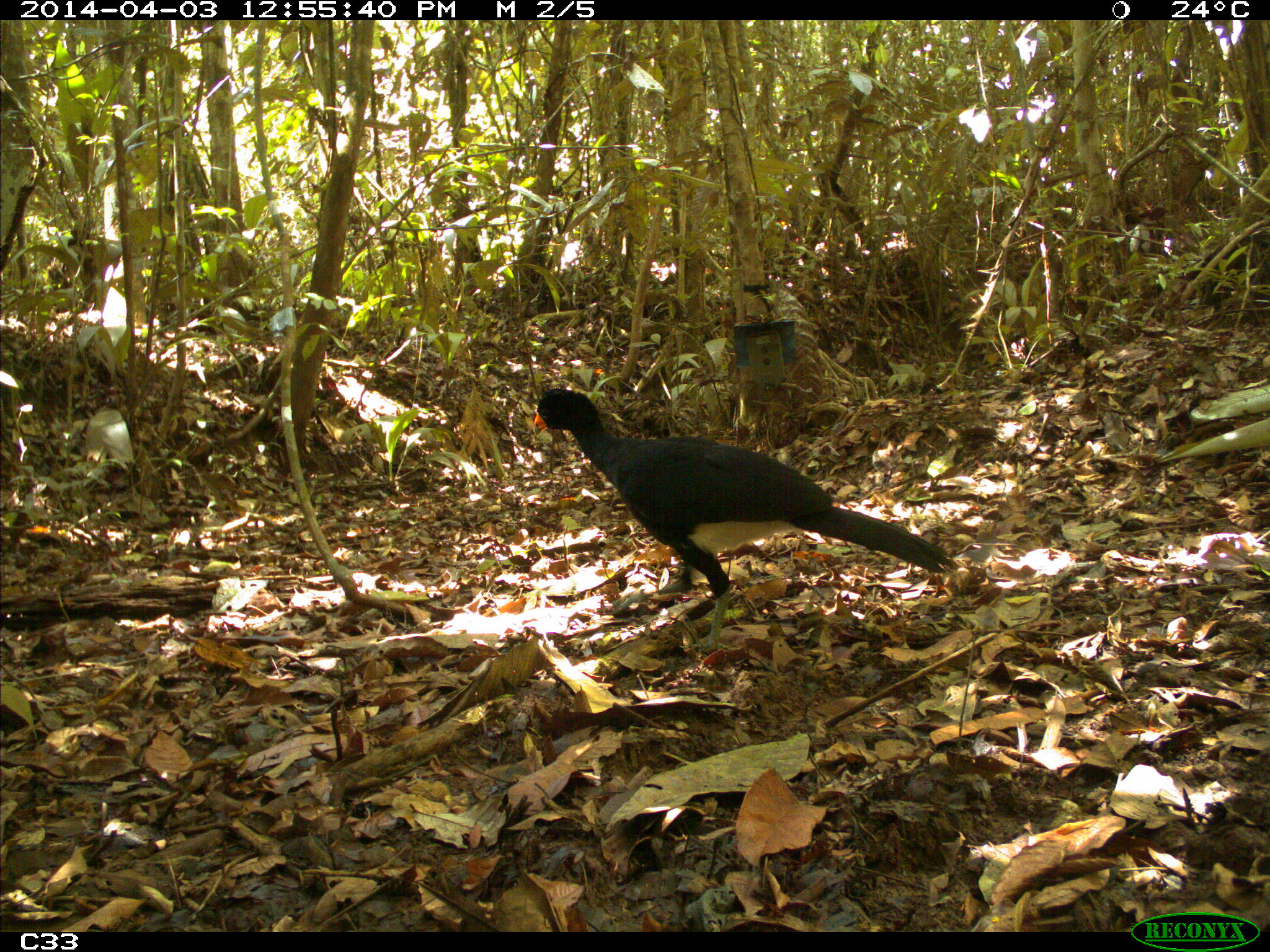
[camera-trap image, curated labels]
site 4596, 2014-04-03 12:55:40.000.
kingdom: Animalia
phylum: Chordata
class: Aves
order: Galliformes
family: Cracidae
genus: Crax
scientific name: Crax alector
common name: black curassow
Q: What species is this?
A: Crax alector (black curassow).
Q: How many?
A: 1.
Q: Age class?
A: Adult.